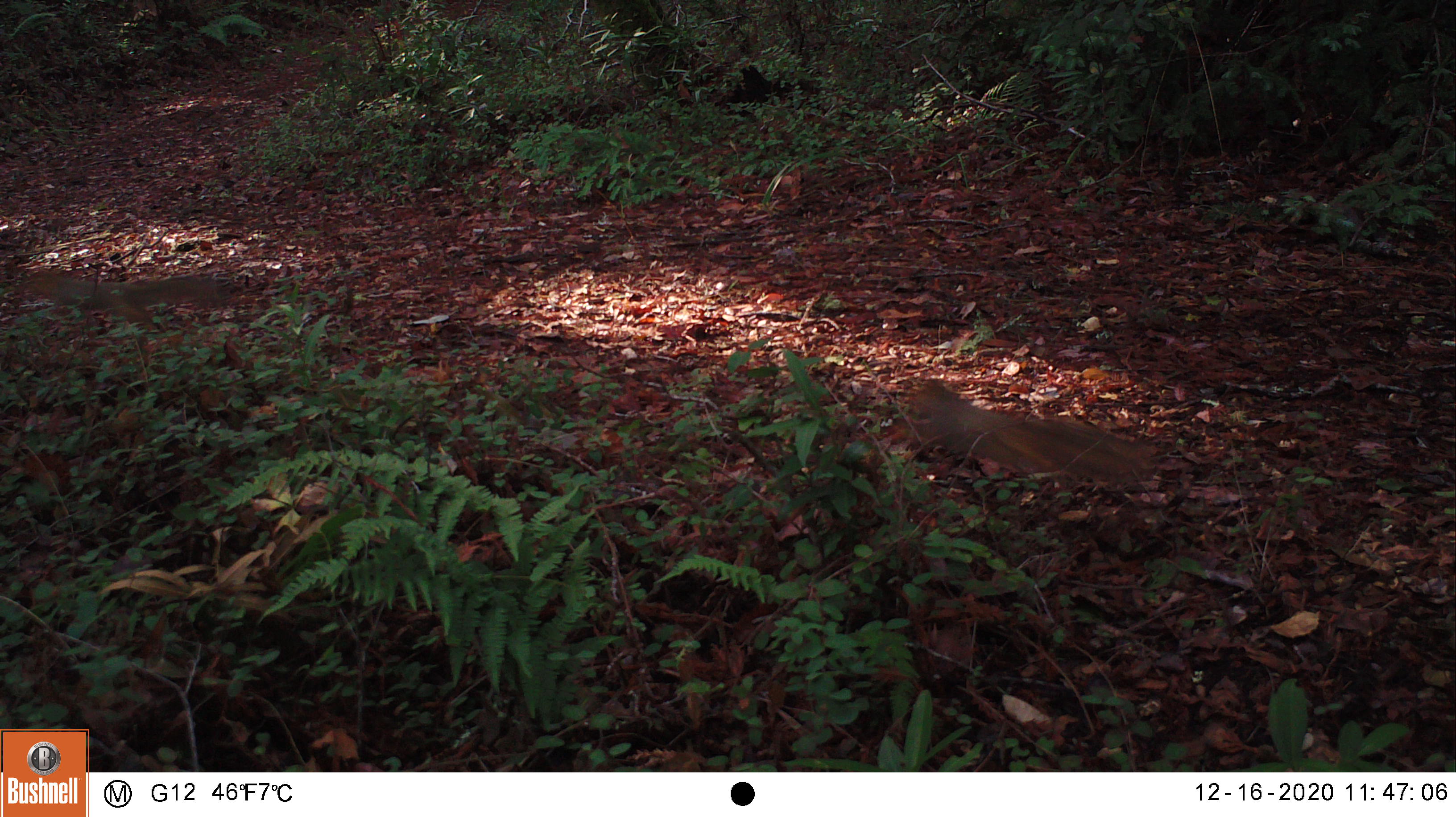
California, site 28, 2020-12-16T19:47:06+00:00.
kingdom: Animalia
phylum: Chordata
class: Mammalia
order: Rodentia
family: Sciuridae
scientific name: Sciuridae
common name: squirrel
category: unknown squirrel